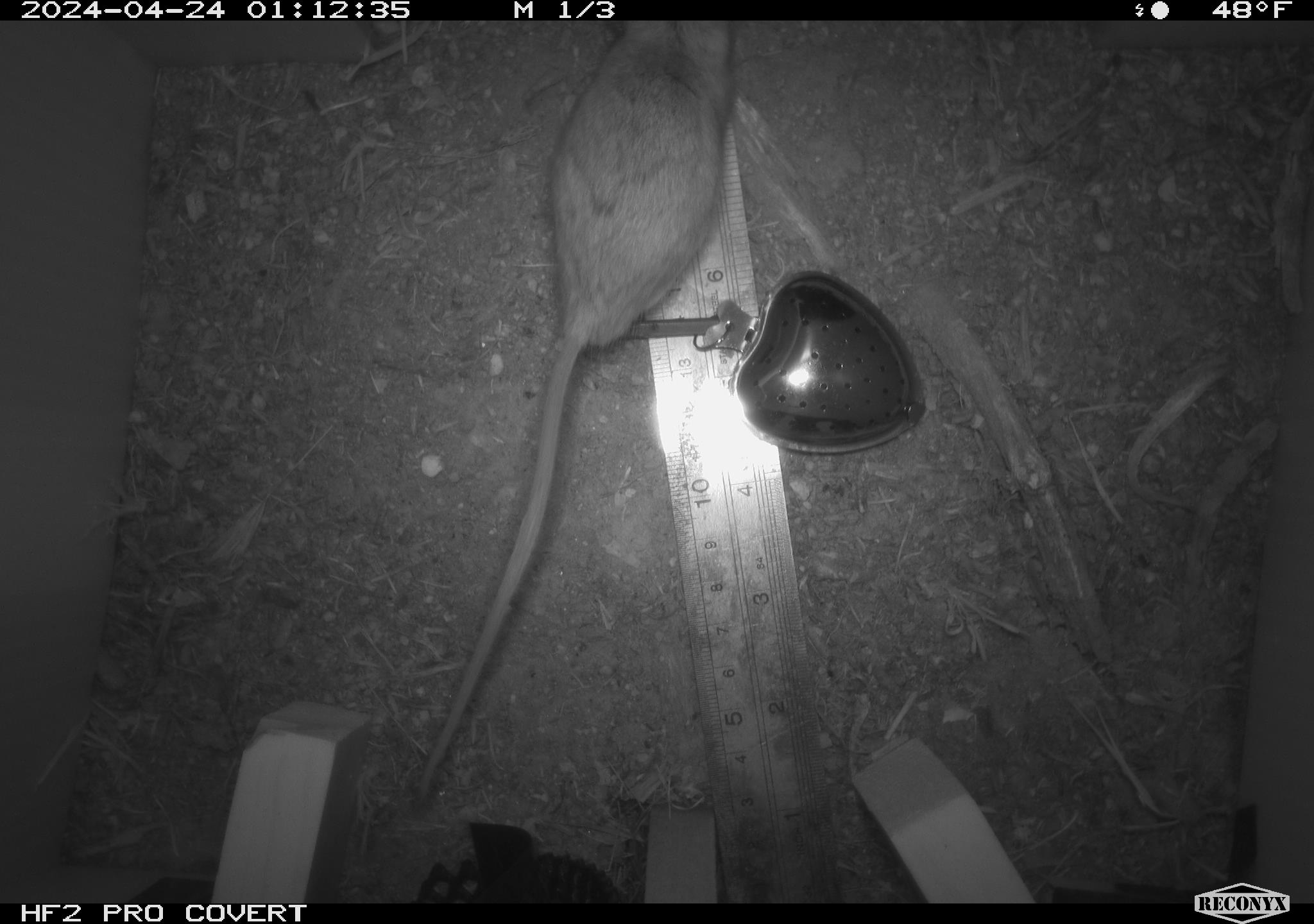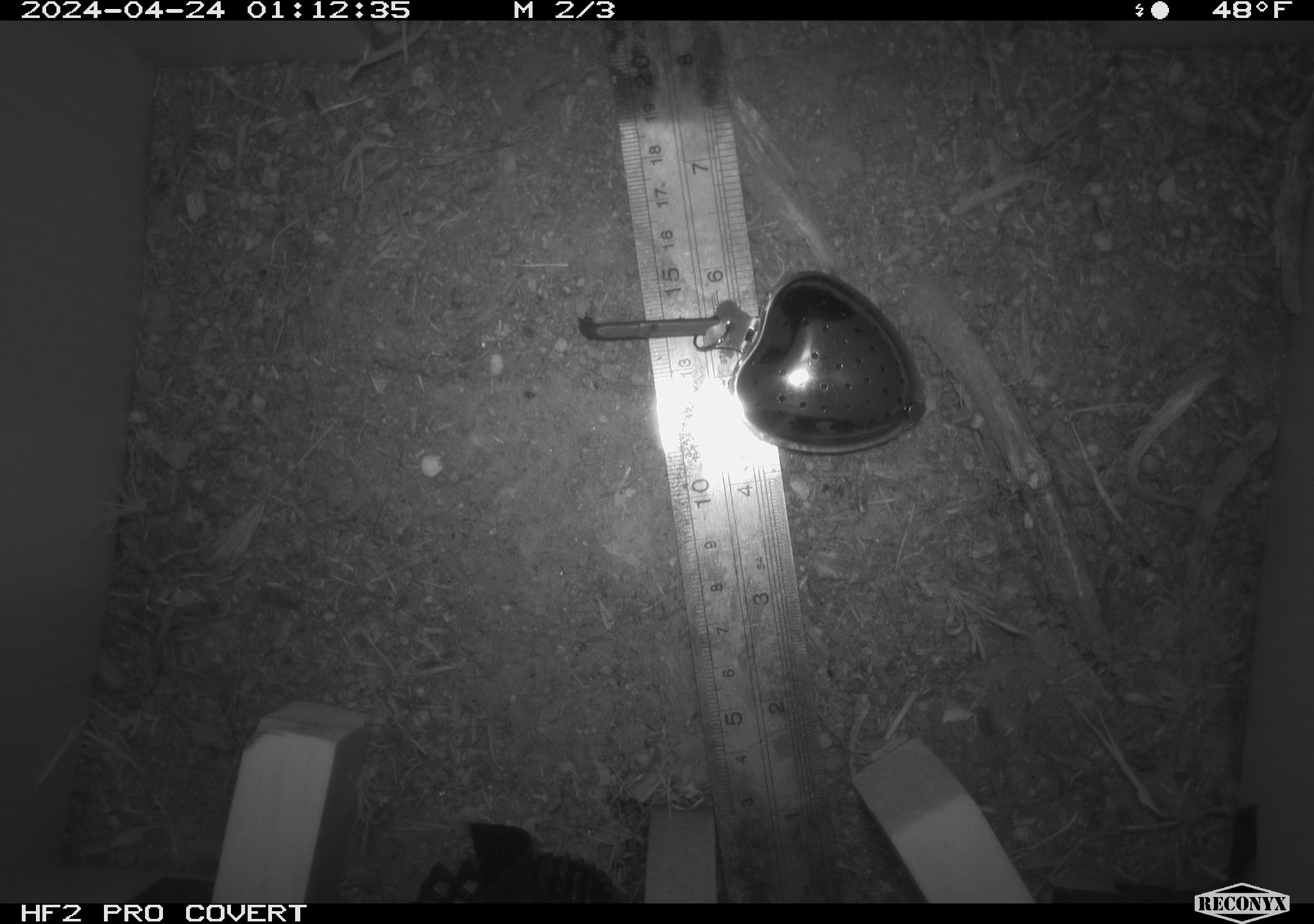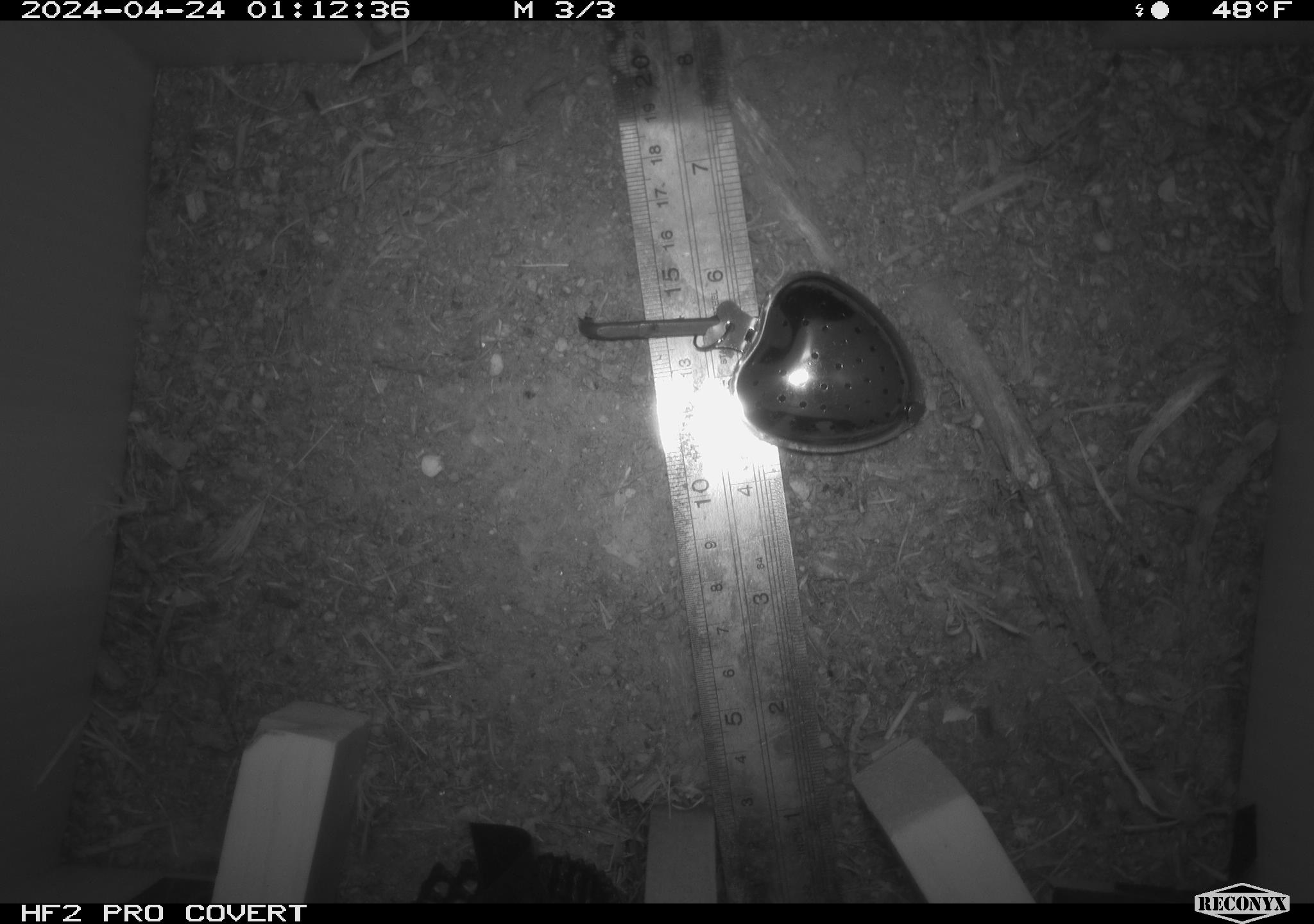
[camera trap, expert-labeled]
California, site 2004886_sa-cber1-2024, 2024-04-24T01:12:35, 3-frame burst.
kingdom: Animalia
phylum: Chordata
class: Mammalia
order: Rodentia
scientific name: Rodentia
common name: mouse species